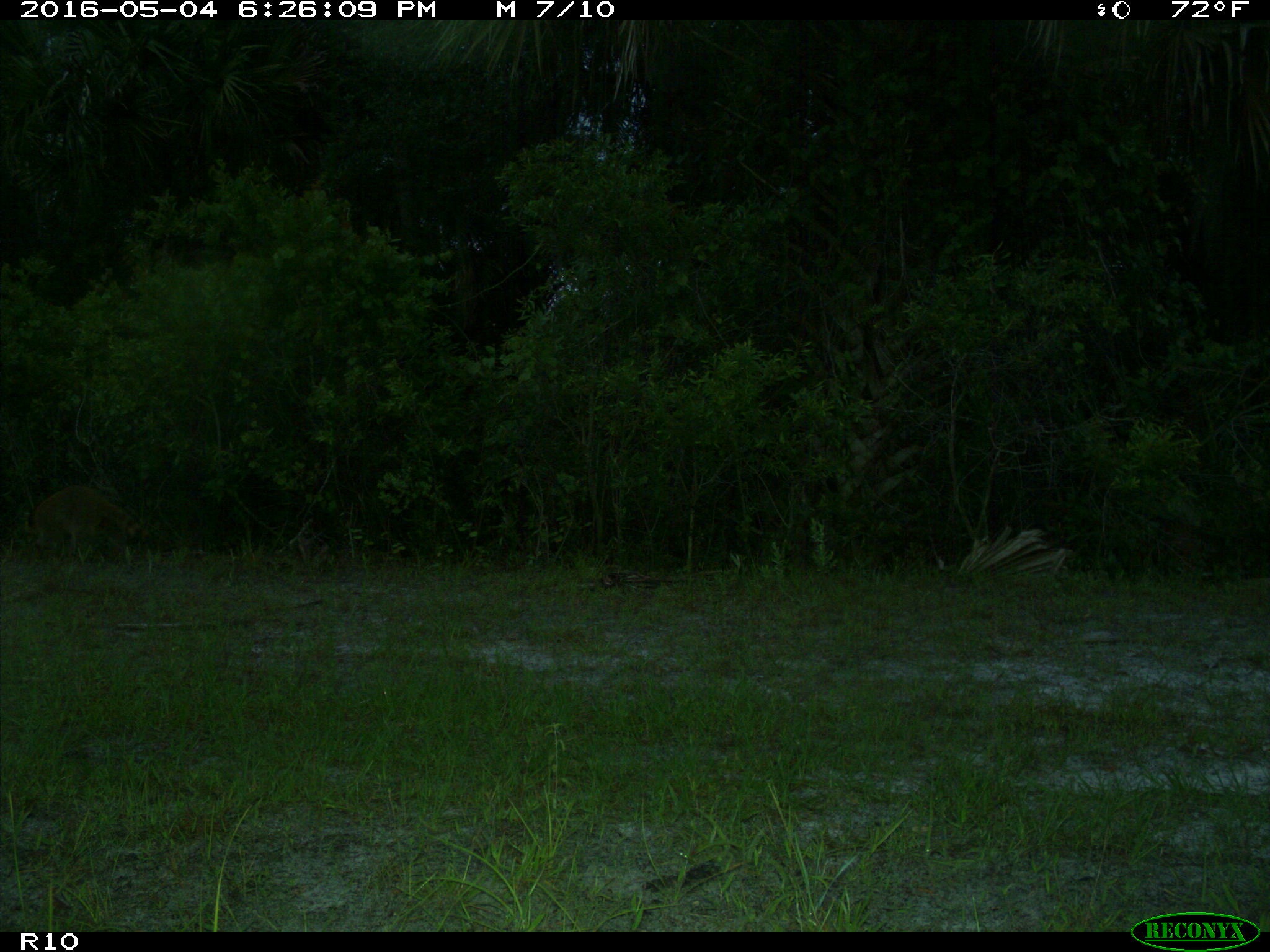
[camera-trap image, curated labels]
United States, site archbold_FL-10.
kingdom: Animalia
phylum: Chordata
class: Mammalia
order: Carnivora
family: Procyonidae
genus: Procyon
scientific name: Procyon lotor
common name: common raccoon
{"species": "Procyon lotor (common raccoon)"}